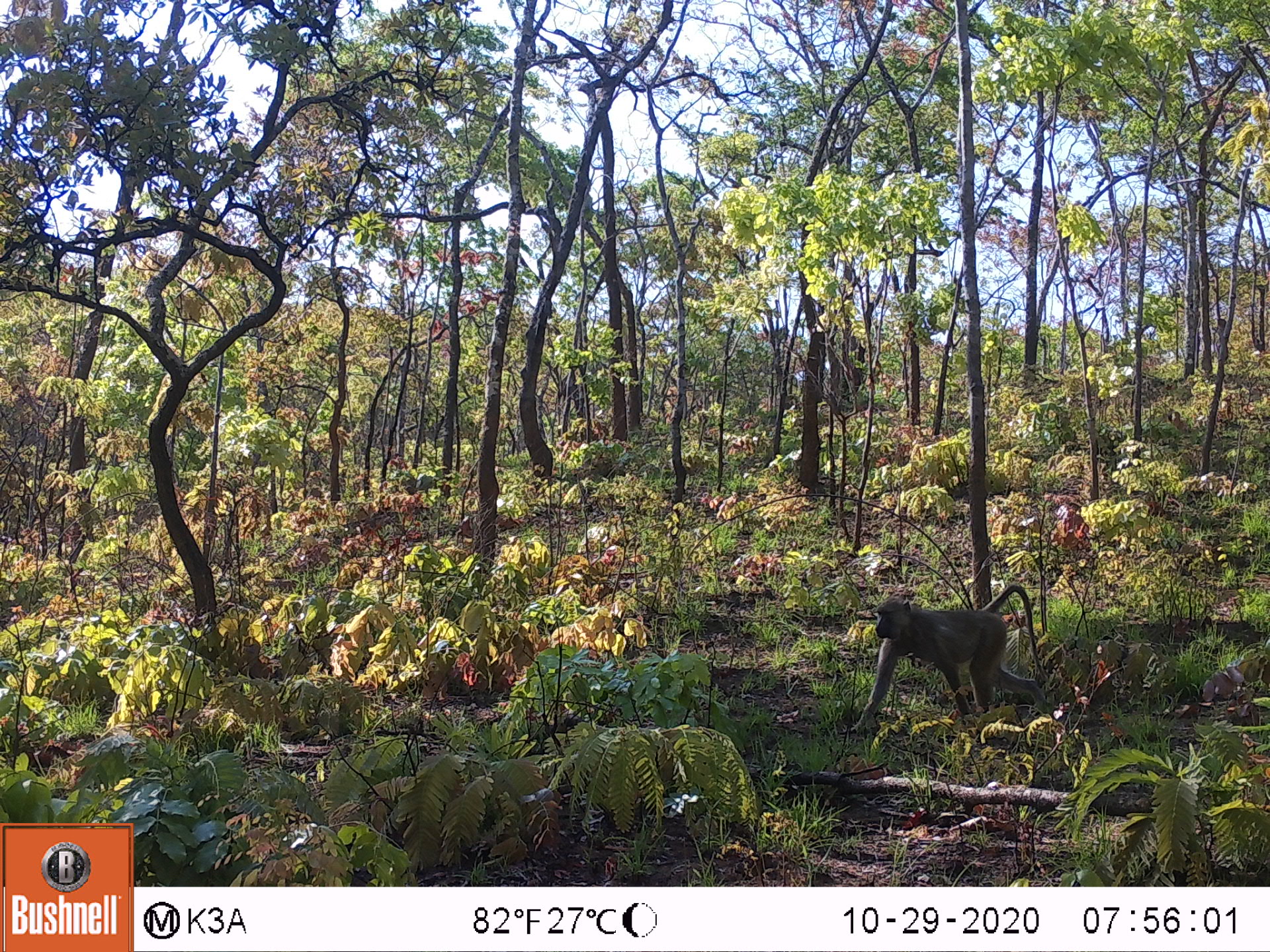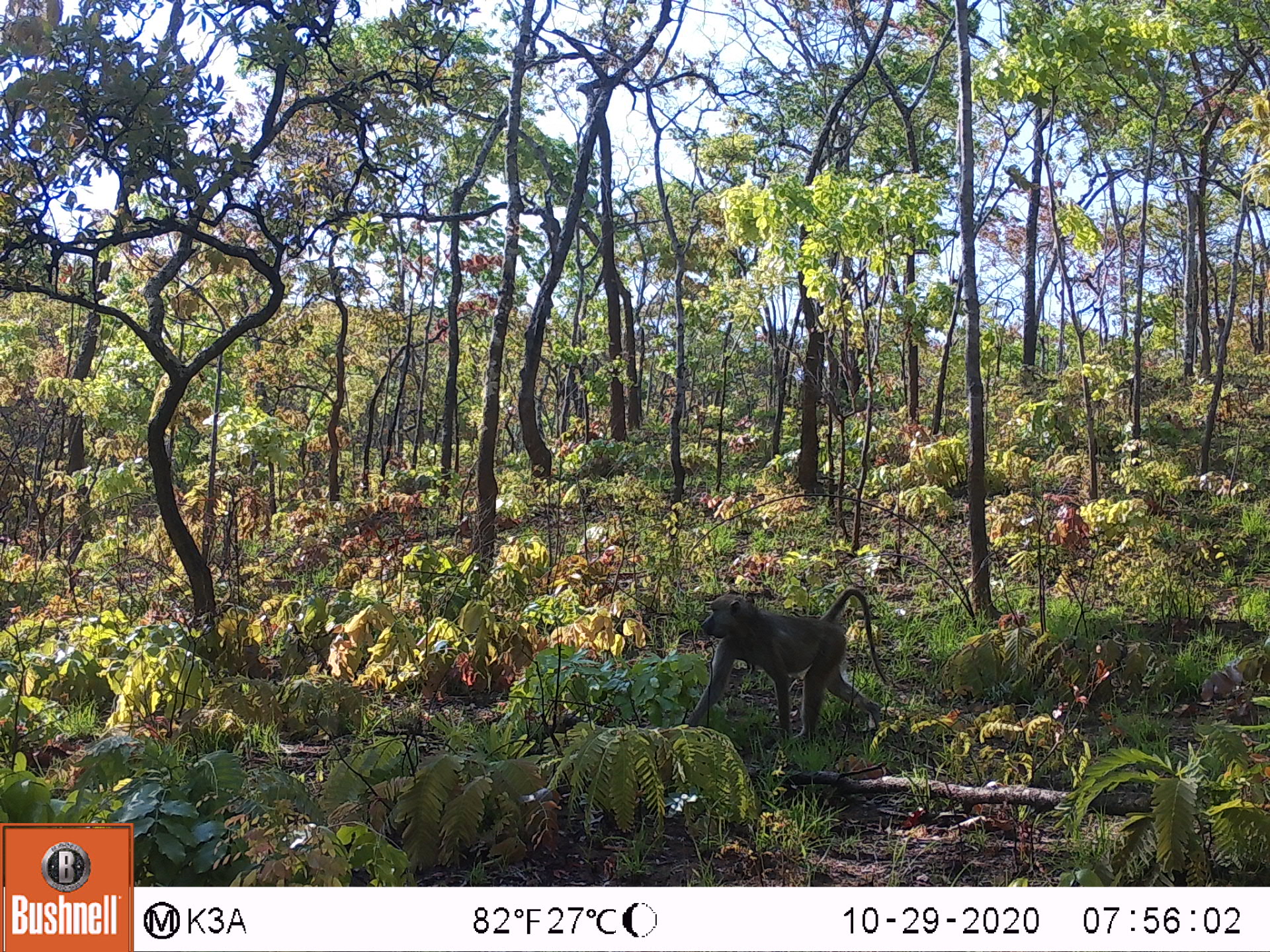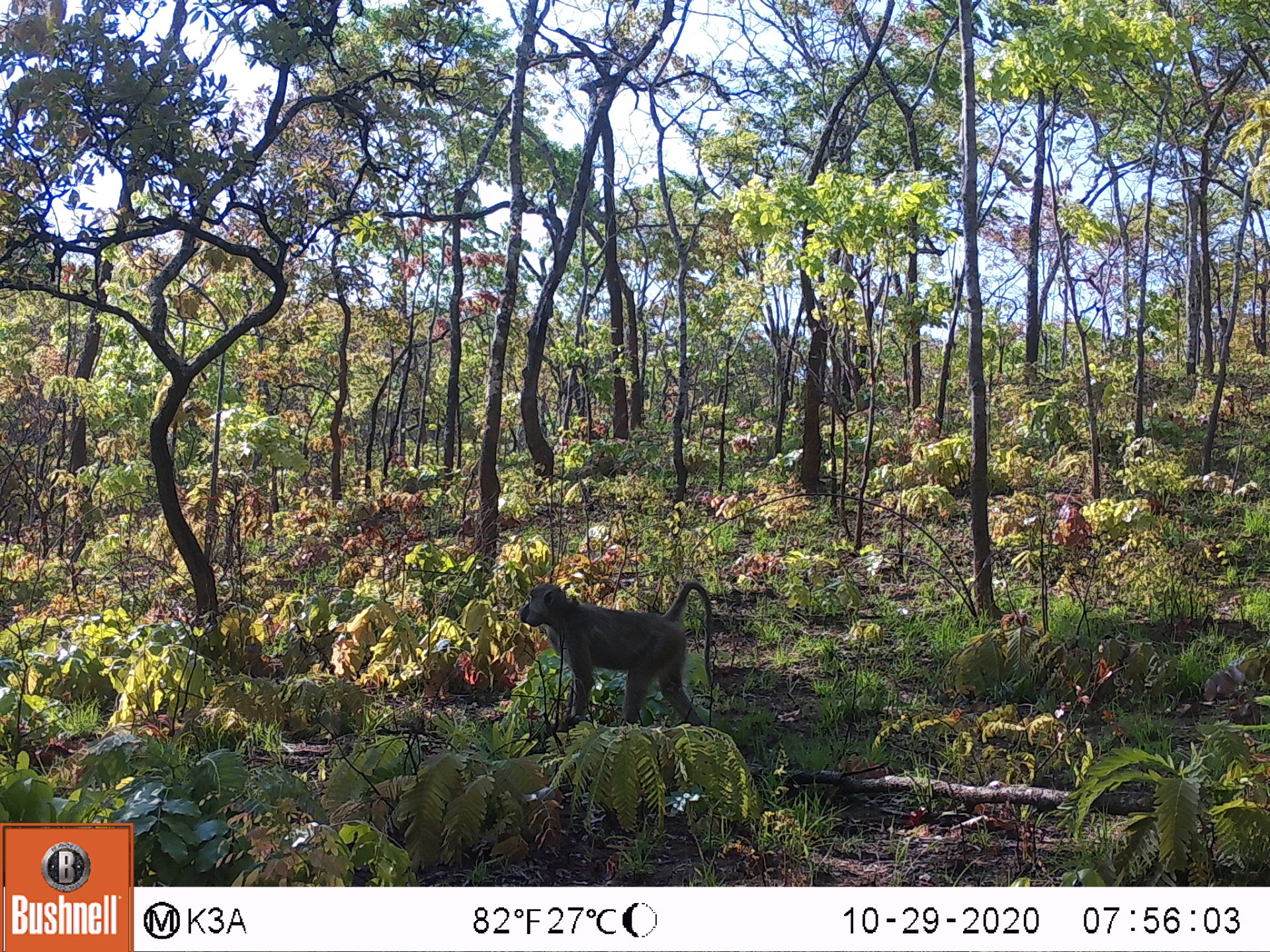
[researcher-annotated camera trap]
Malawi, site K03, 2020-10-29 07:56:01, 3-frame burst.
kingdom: Animalia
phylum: Chordata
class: Mammalia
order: Primates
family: Cercopithecidae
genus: Papio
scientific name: Papio cynocephalus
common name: yellow baboon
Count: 1.